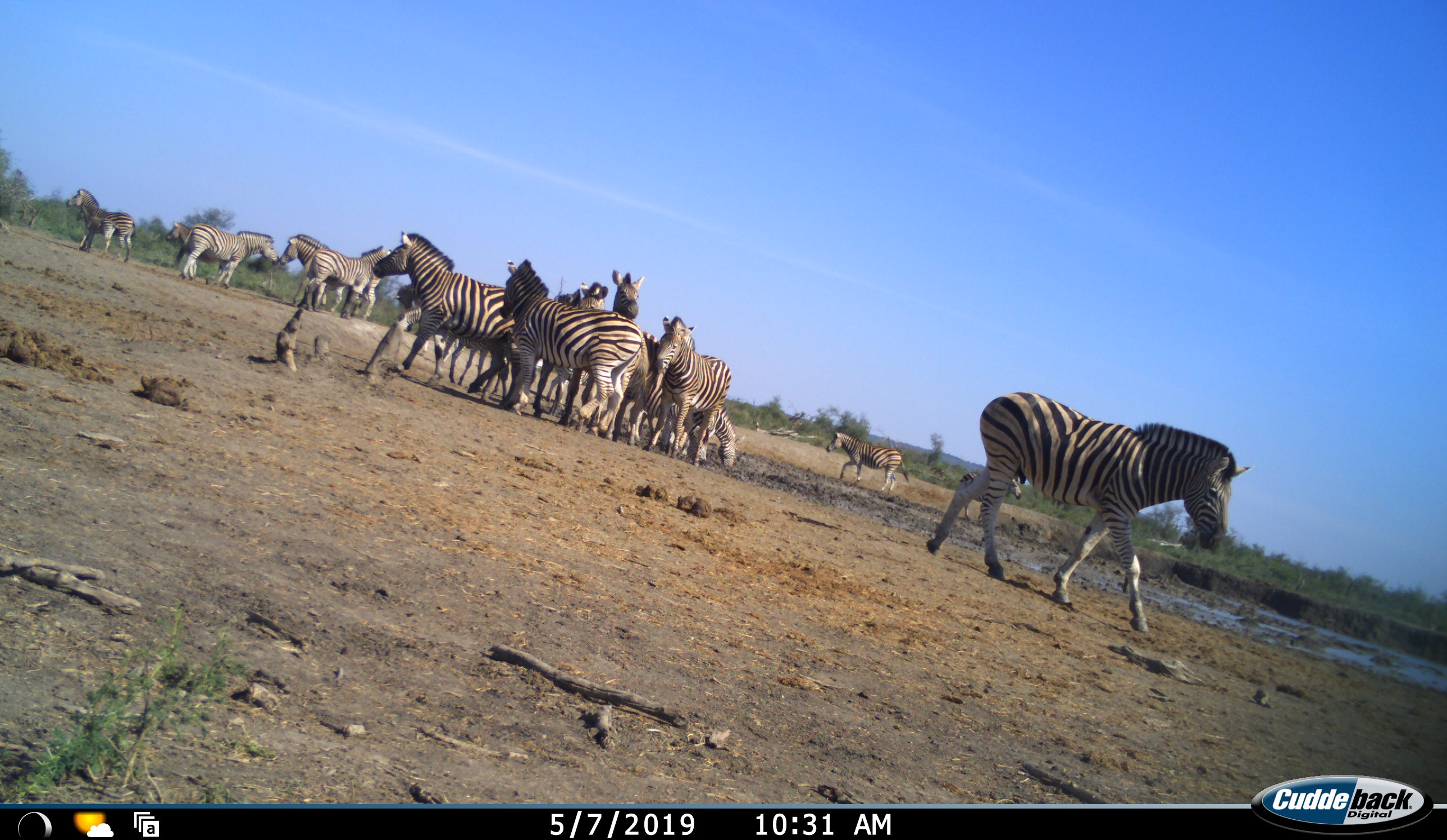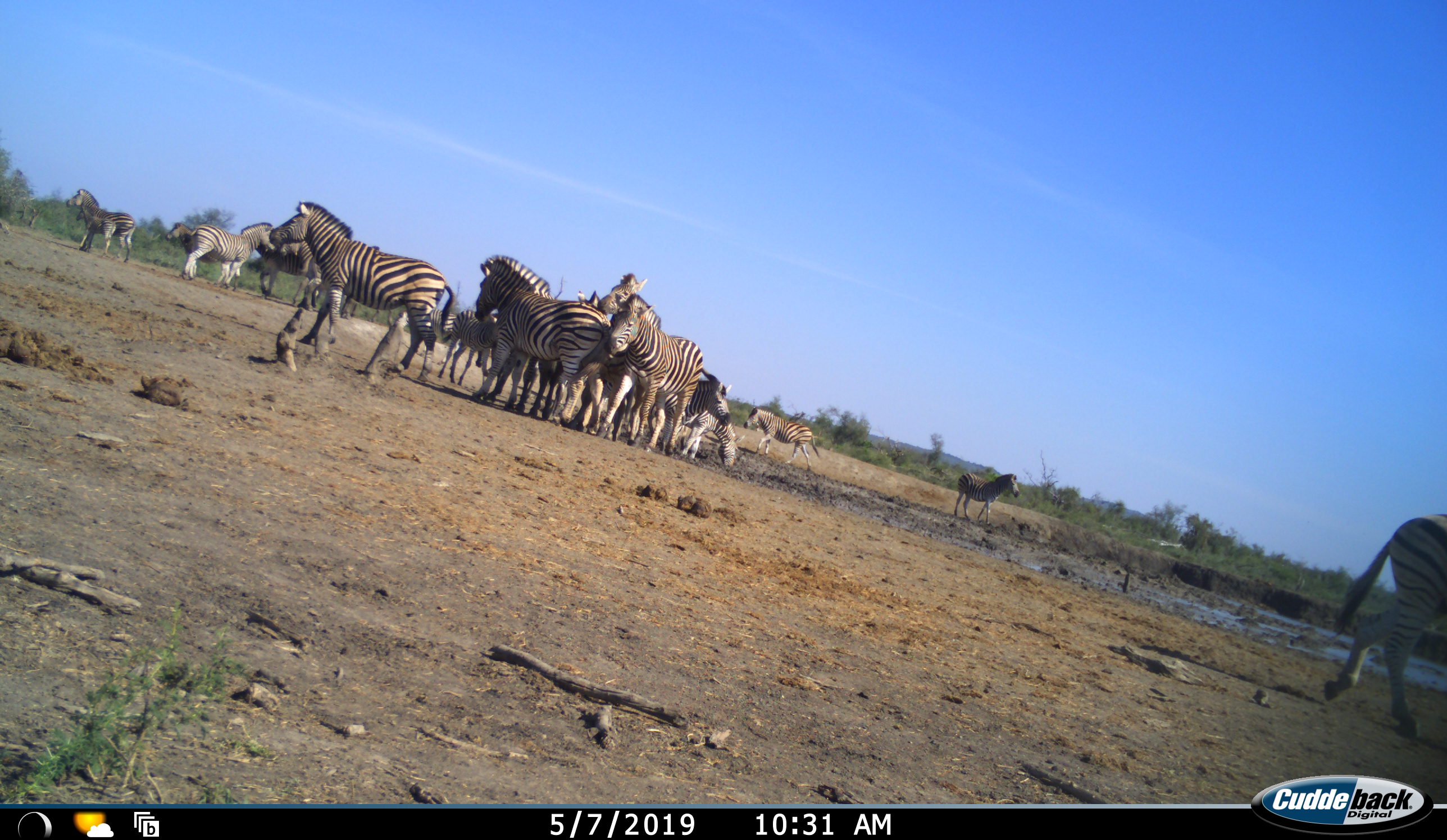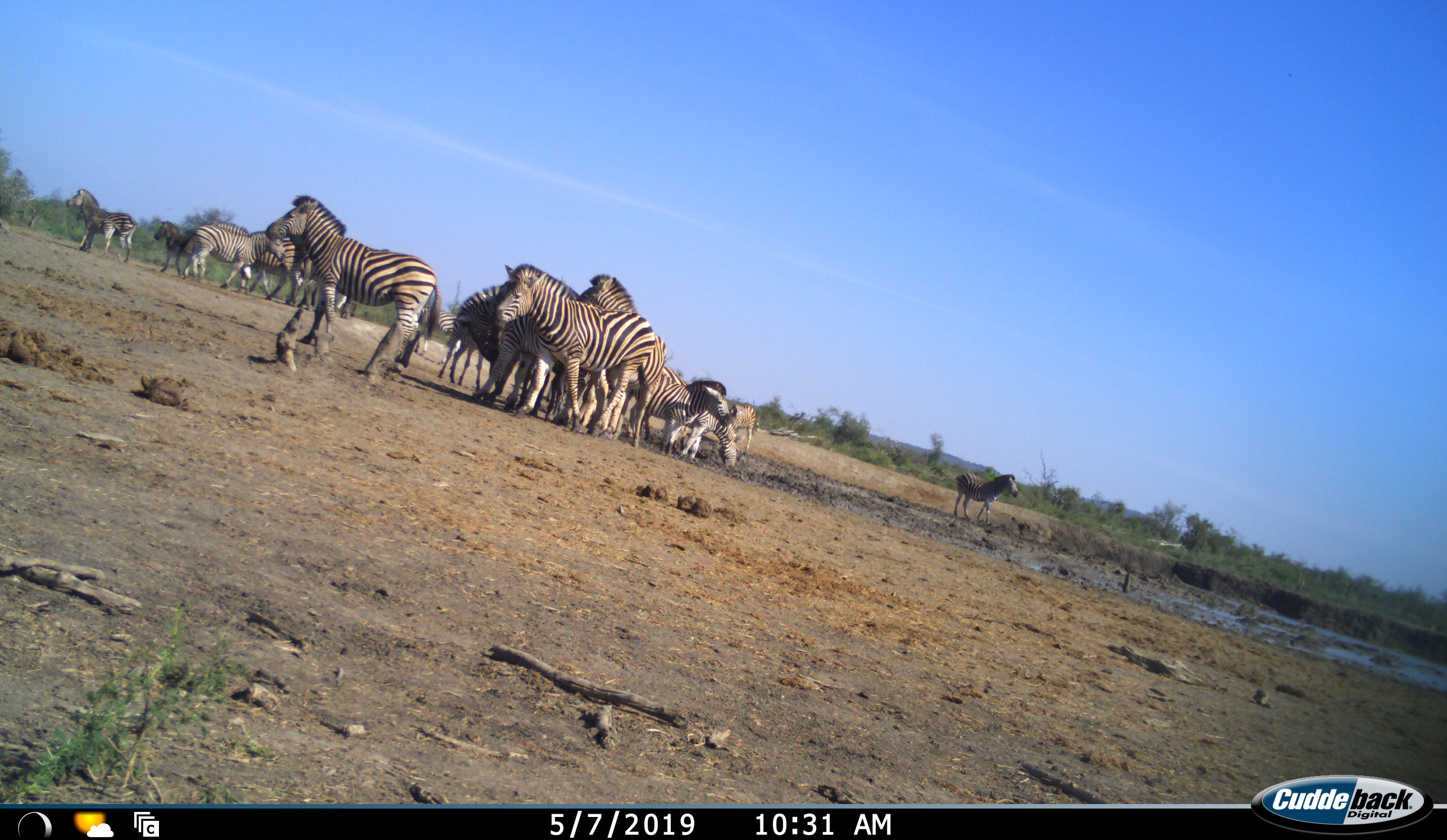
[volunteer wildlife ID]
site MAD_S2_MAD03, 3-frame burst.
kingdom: Animalia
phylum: Chordata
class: Mammalia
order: Perissodactyla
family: Equidae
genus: Equus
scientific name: Equus quagga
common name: plains zebra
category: zebraplains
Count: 11-50.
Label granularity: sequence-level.